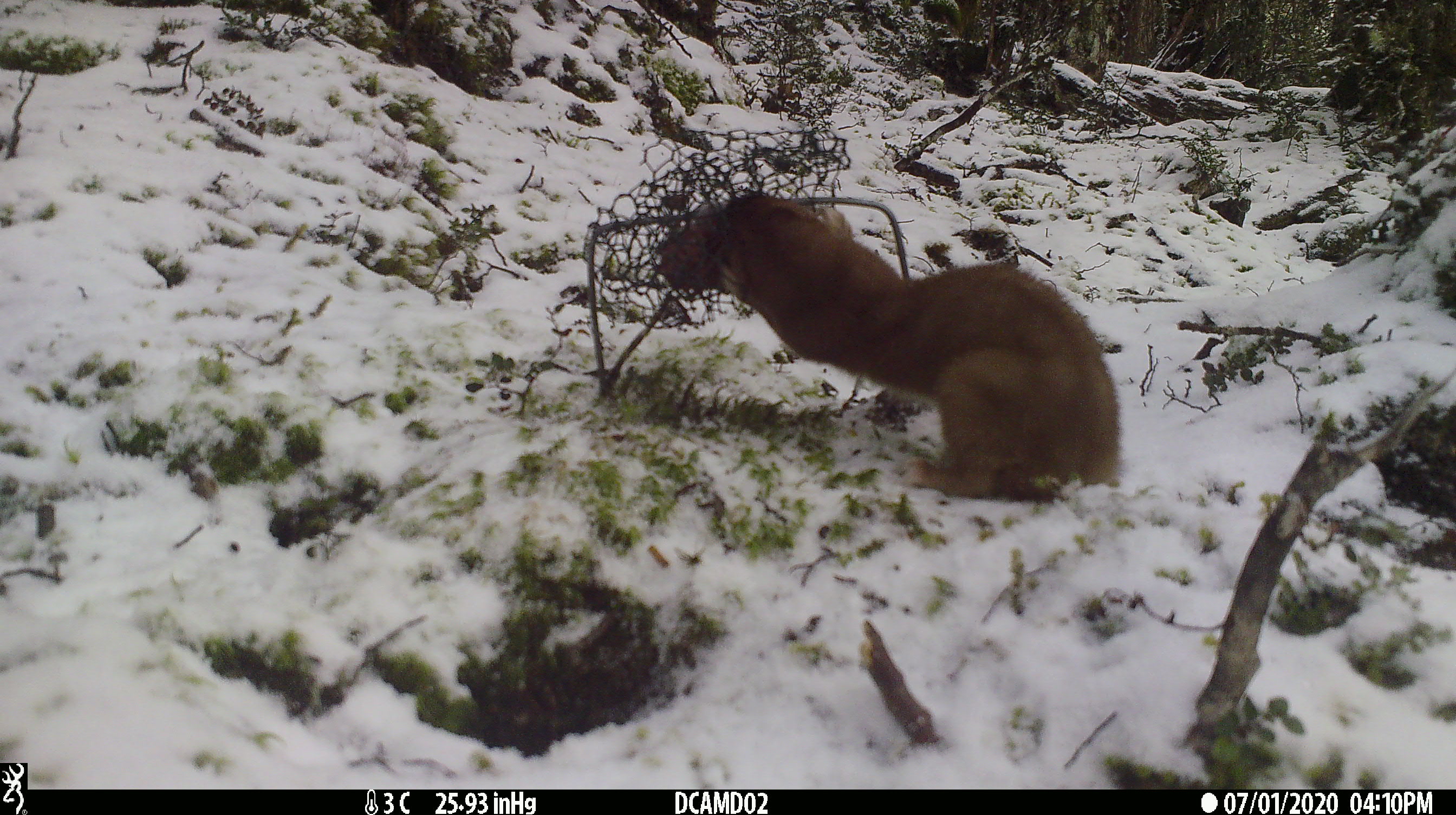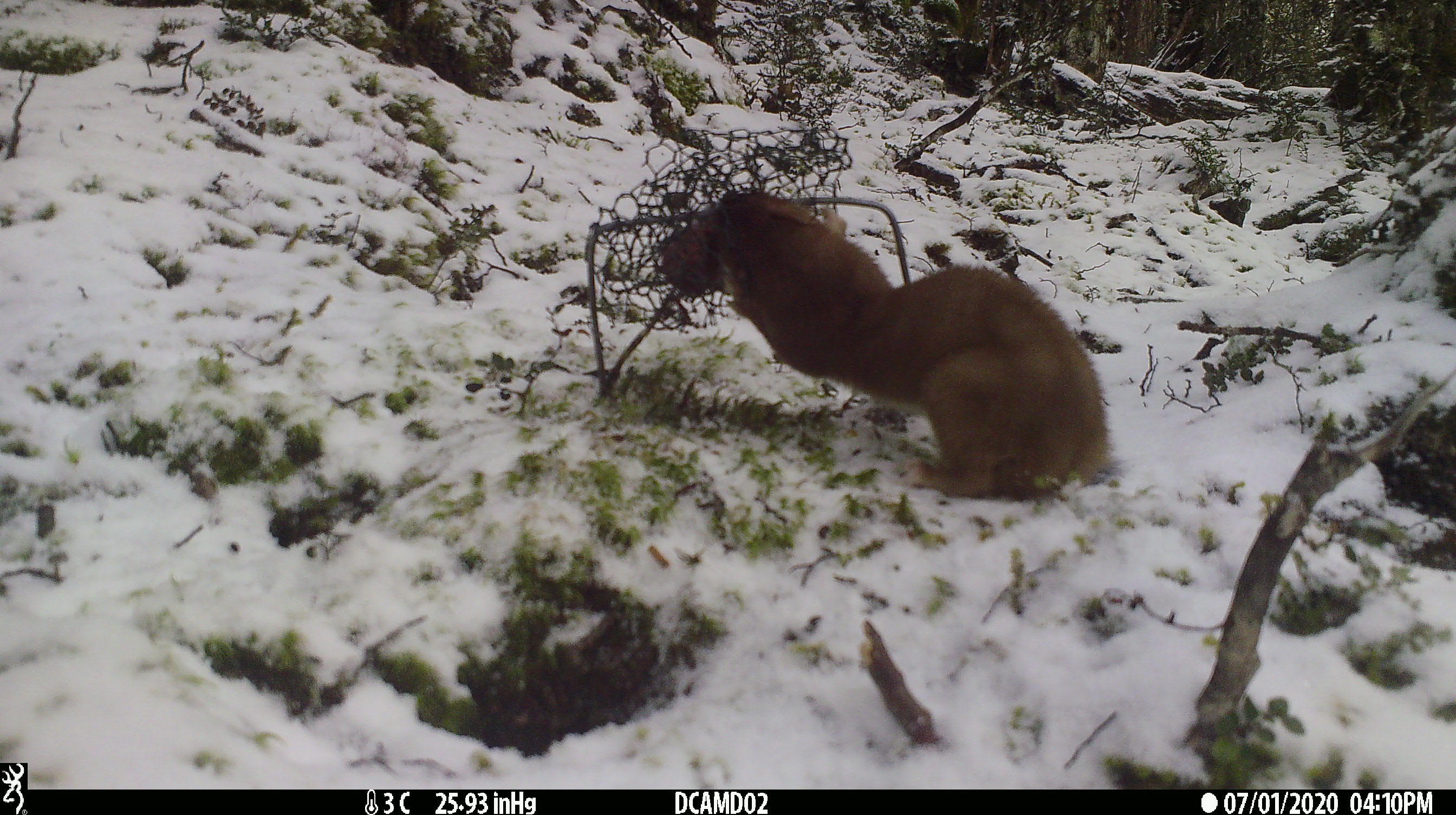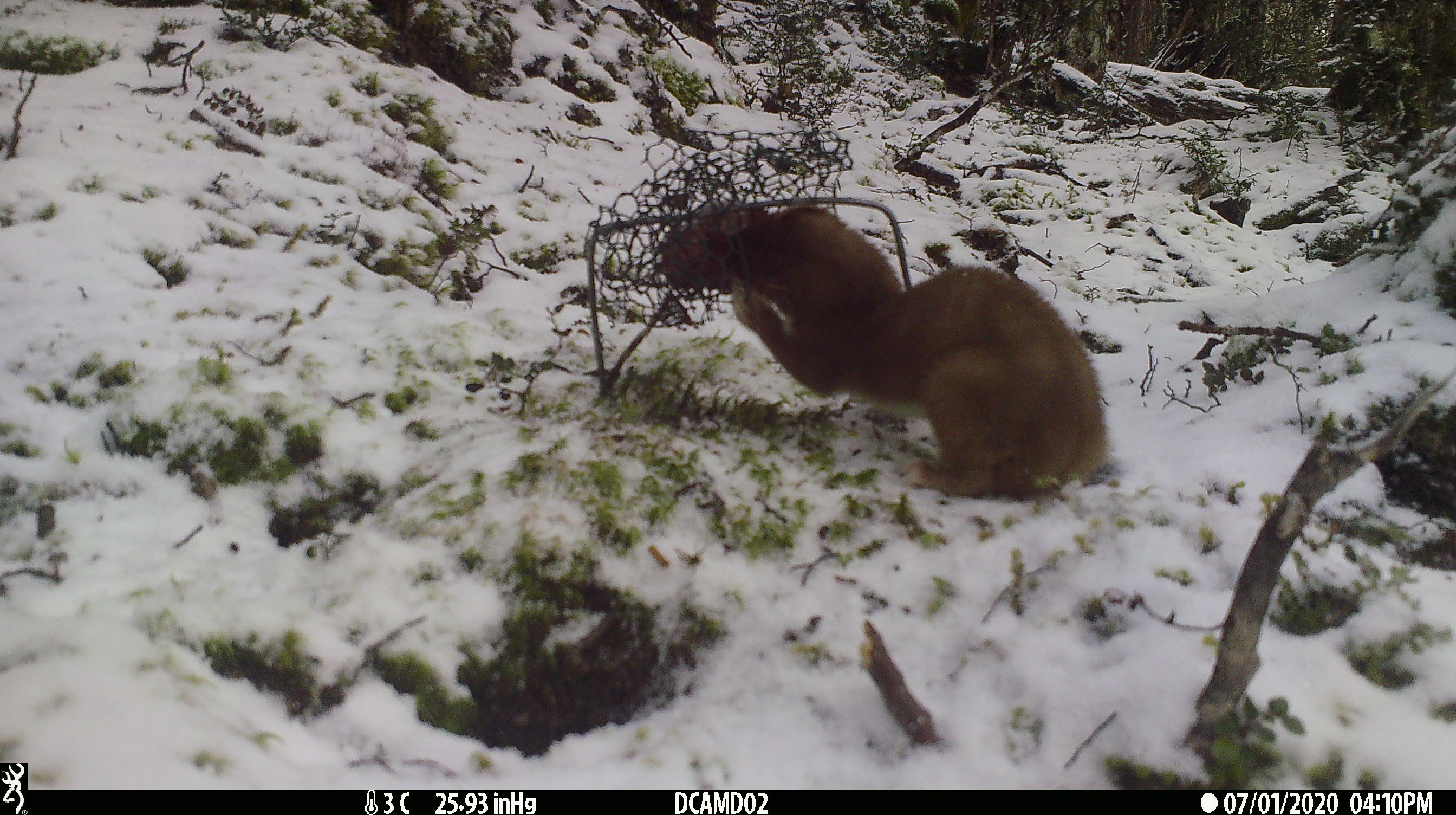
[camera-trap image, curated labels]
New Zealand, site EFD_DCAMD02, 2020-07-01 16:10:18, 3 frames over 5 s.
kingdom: Animalia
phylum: Chordata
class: Mammalia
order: Carnivora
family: Mustelidae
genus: Mustela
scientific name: Mustela erminea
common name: stoat